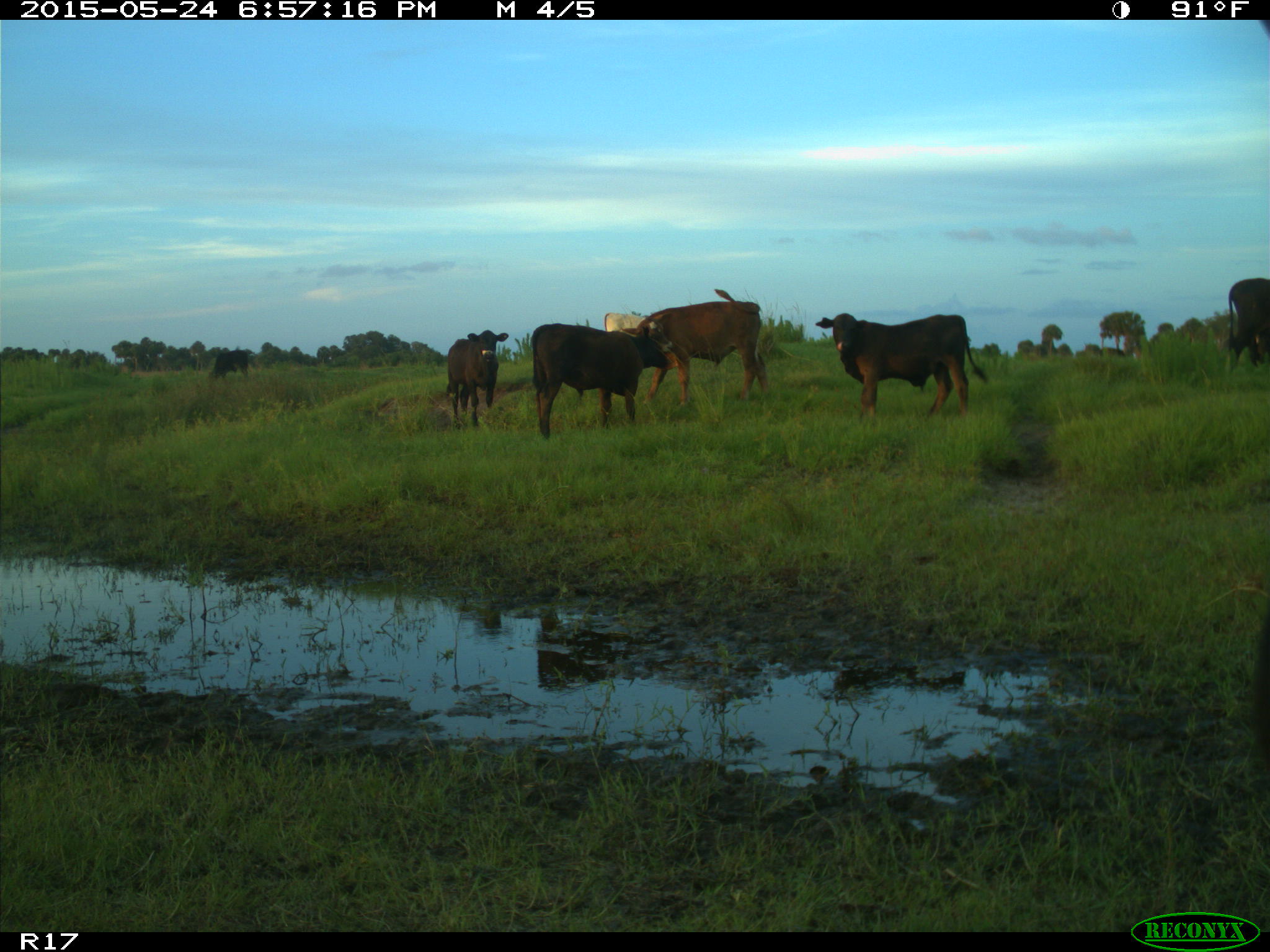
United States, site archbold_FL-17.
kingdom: Animalia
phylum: Chordata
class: Mammalia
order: Artiodactyla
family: Bovidae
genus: Bos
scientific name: Bos taurus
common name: domestic cow